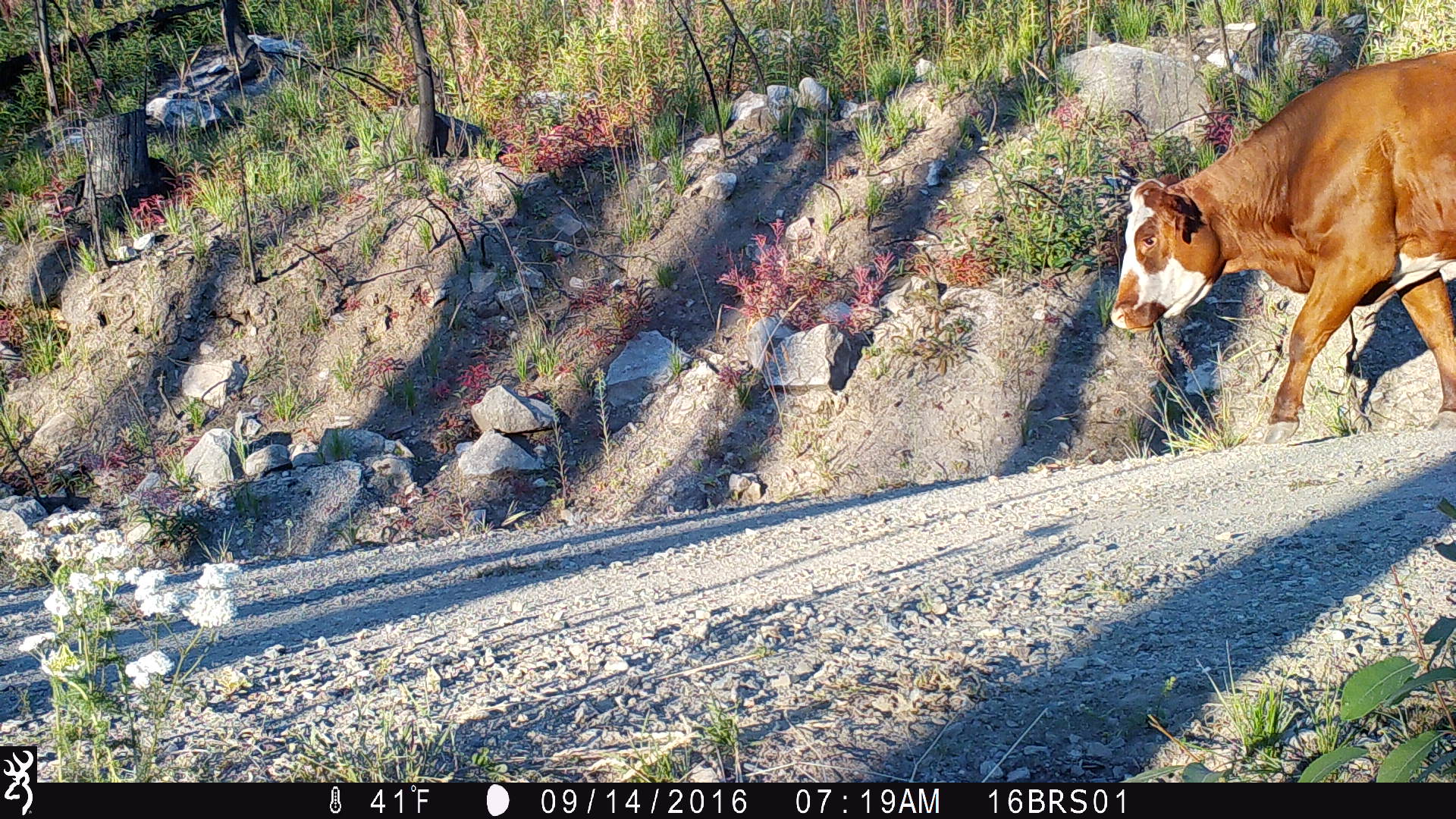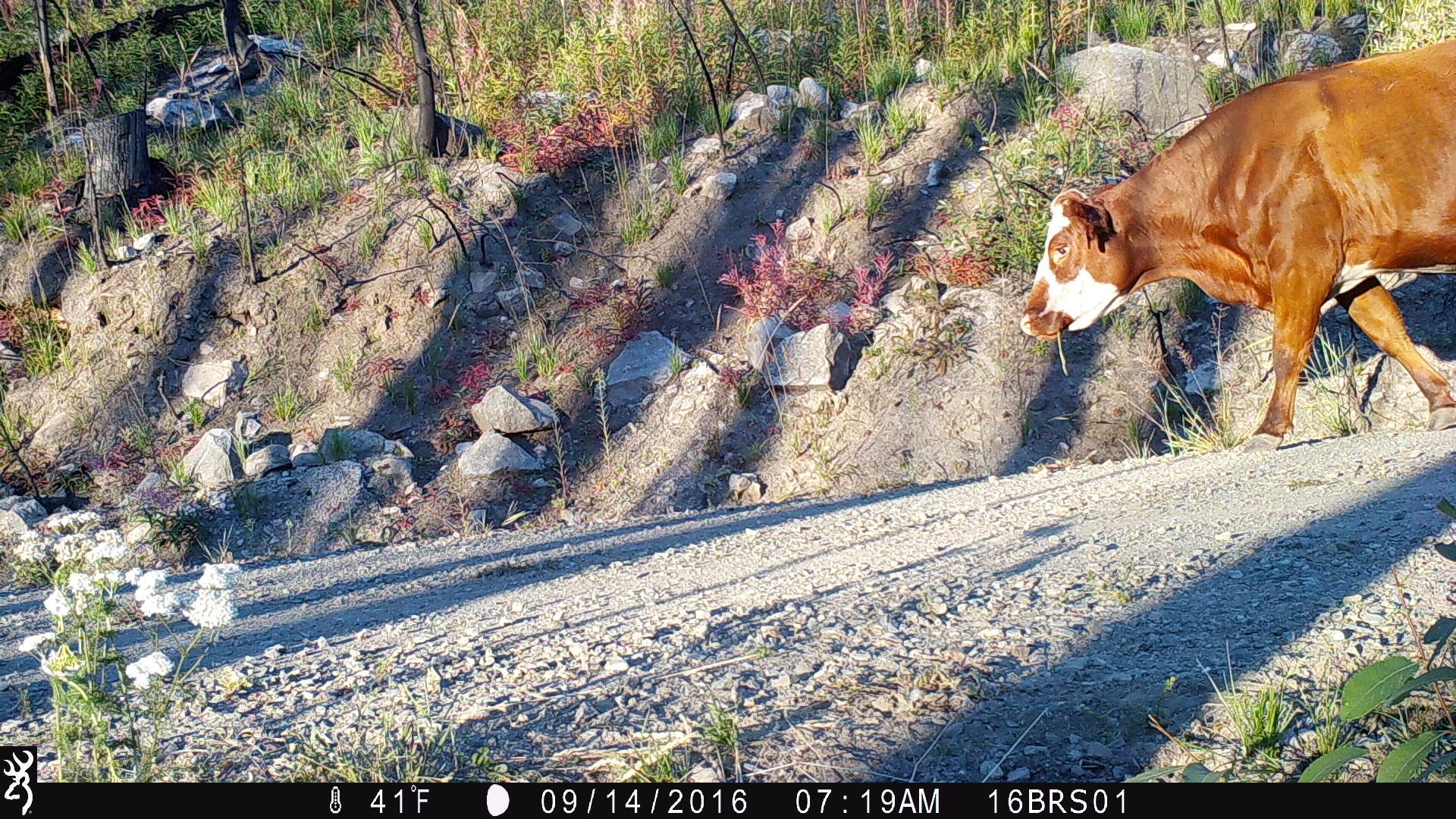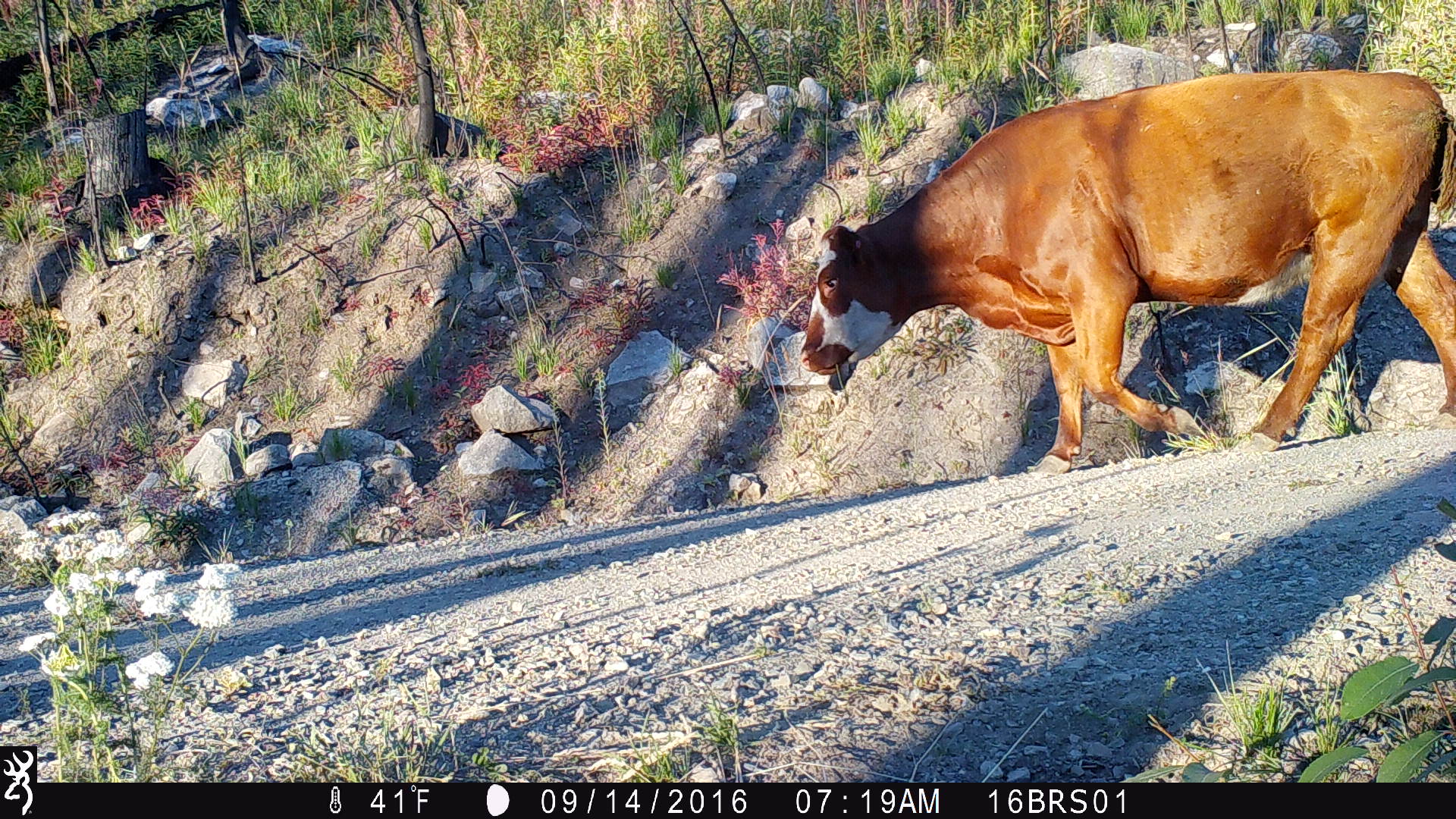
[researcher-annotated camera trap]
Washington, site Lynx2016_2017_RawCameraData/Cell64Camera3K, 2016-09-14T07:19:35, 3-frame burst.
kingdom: Animalia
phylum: Chordata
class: Mammalia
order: Artiodactyla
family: Bovidae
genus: Bos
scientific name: Bos taurus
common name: domestic cattle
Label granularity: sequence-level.